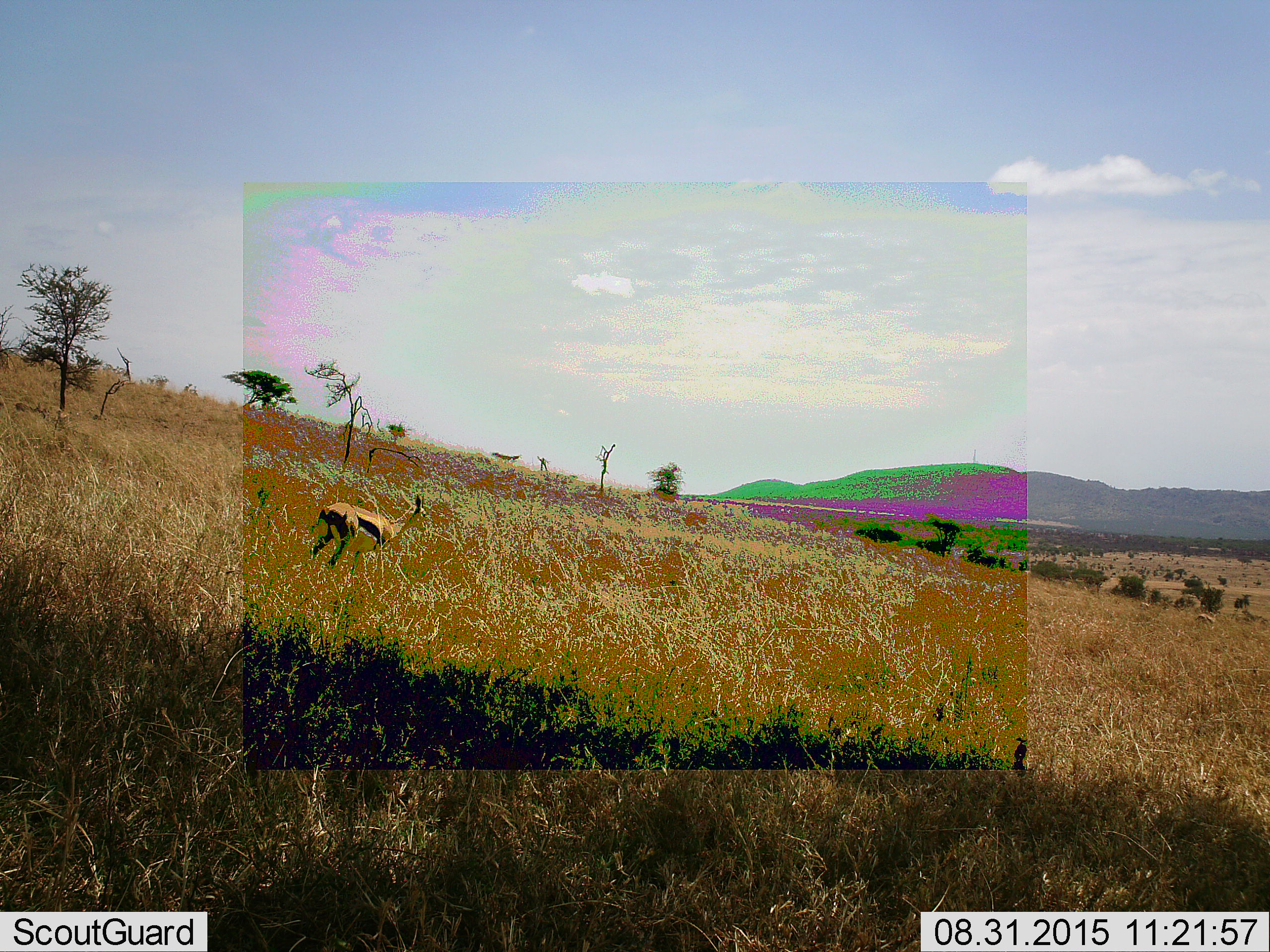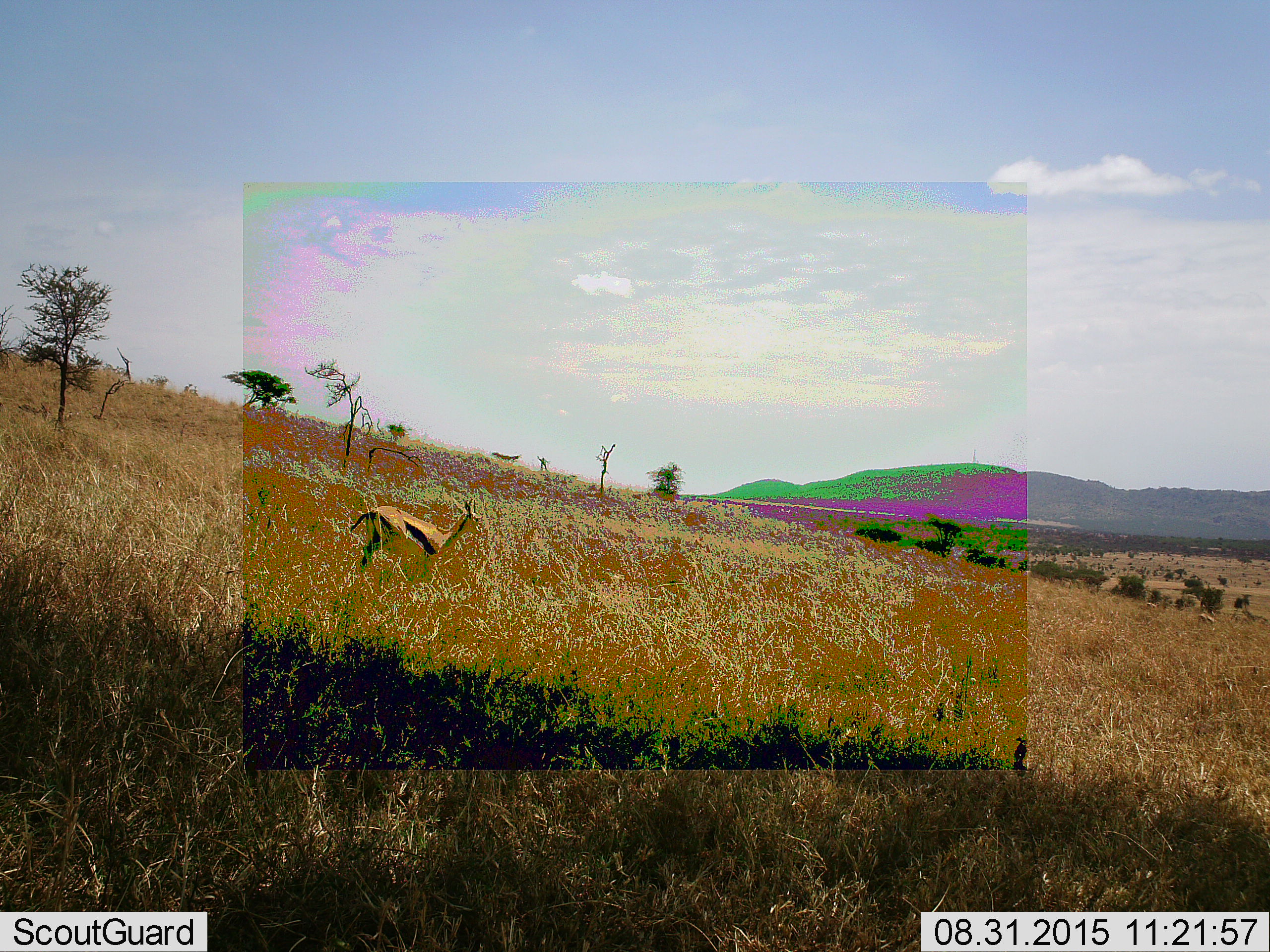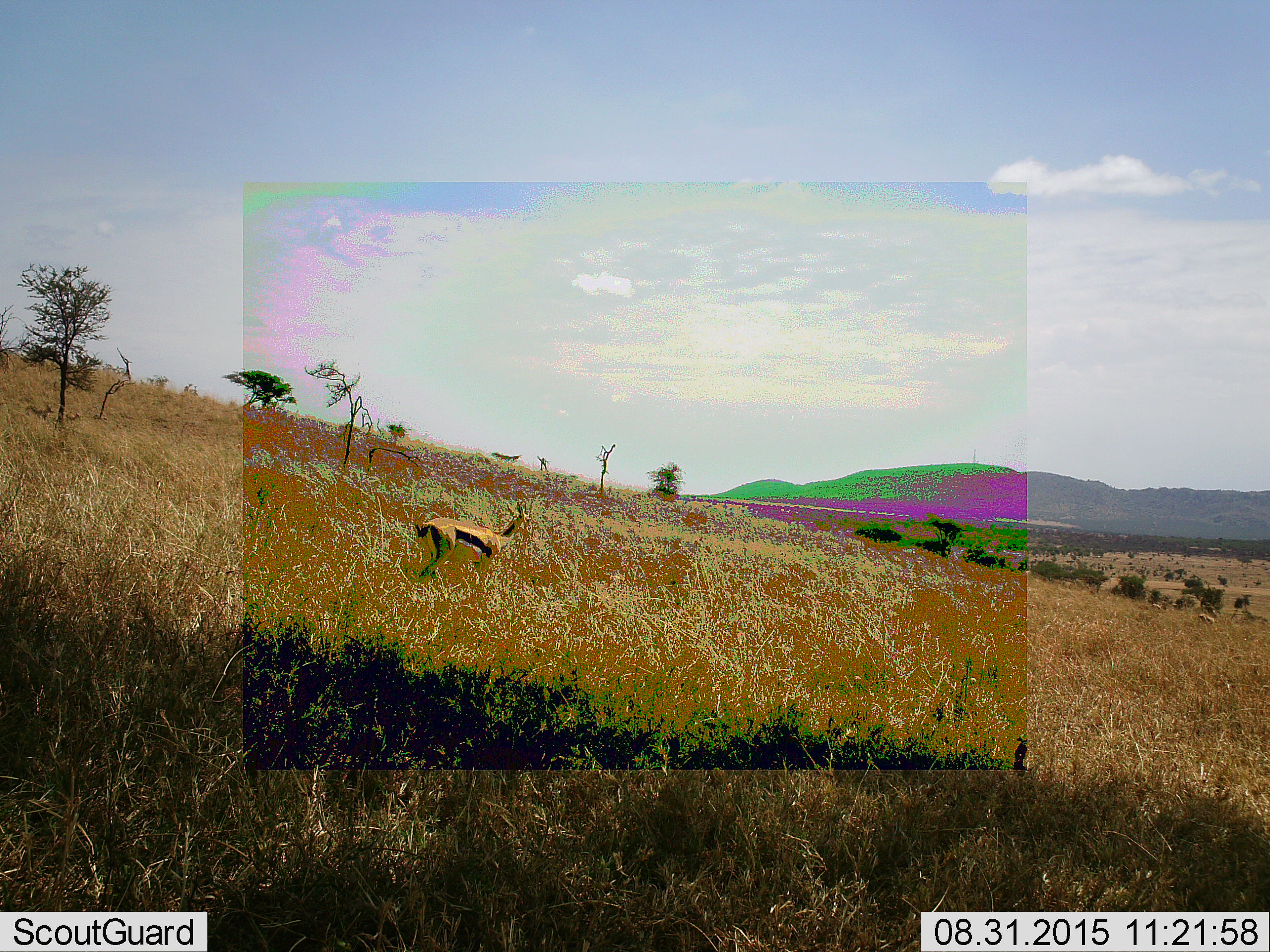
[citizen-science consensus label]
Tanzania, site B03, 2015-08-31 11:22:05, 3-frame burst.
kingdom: Animalia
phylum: Chordata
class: Mammalia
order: Artiodactyla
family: Bovidae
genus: Eudorcas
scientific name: Eudorcas thomsonii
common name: thomson's gazelle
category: gazellethomsons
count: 1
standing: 33%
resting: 0%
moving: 67%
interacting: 0%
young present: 0%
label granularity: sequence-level